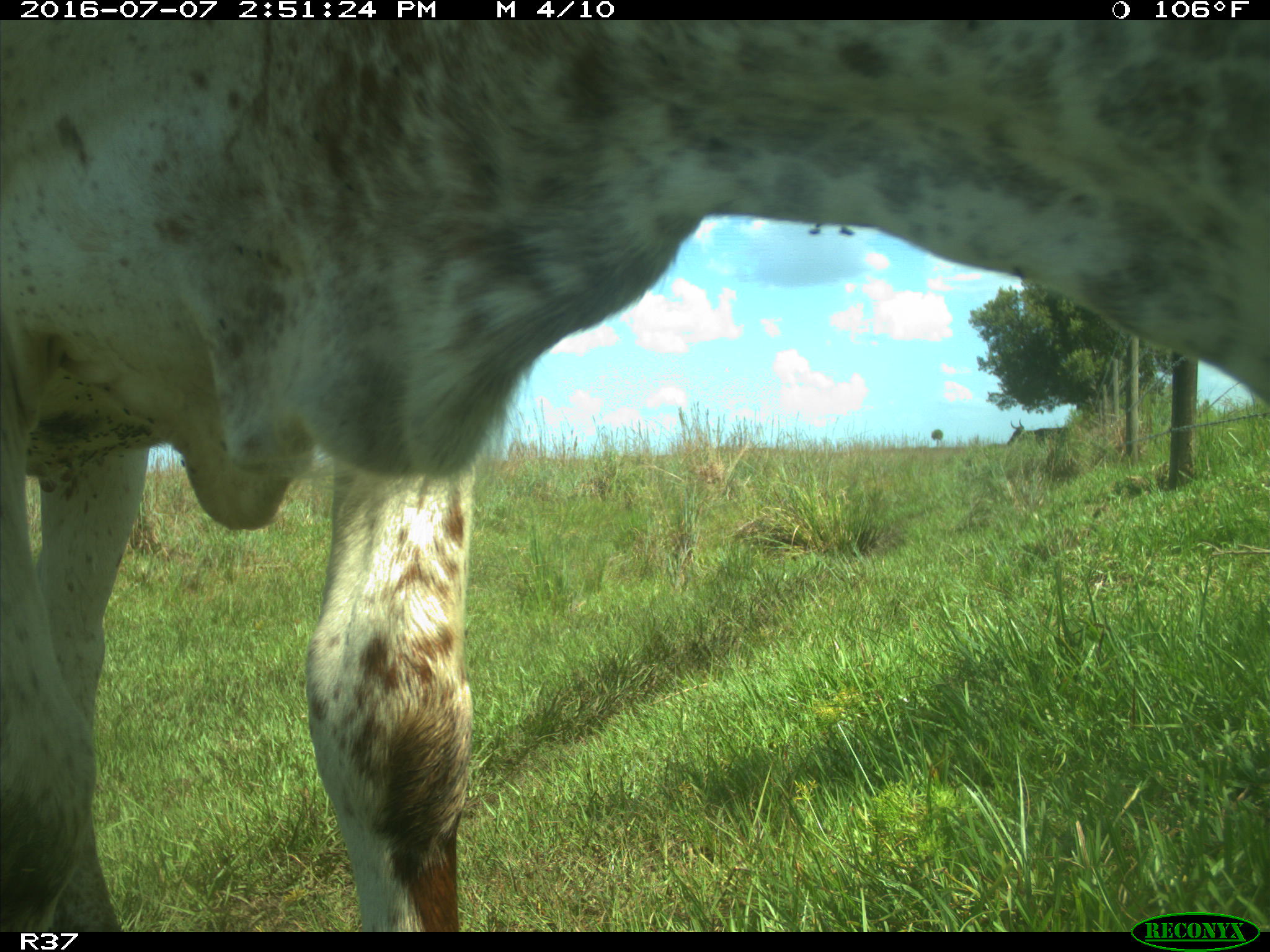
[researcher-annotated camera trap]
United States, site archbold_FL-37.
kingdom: Animalia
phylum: Chordata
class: Mammalia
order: Artiodactyla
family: Bovidae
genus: Bos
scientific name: Bos taurus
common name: domestic cow